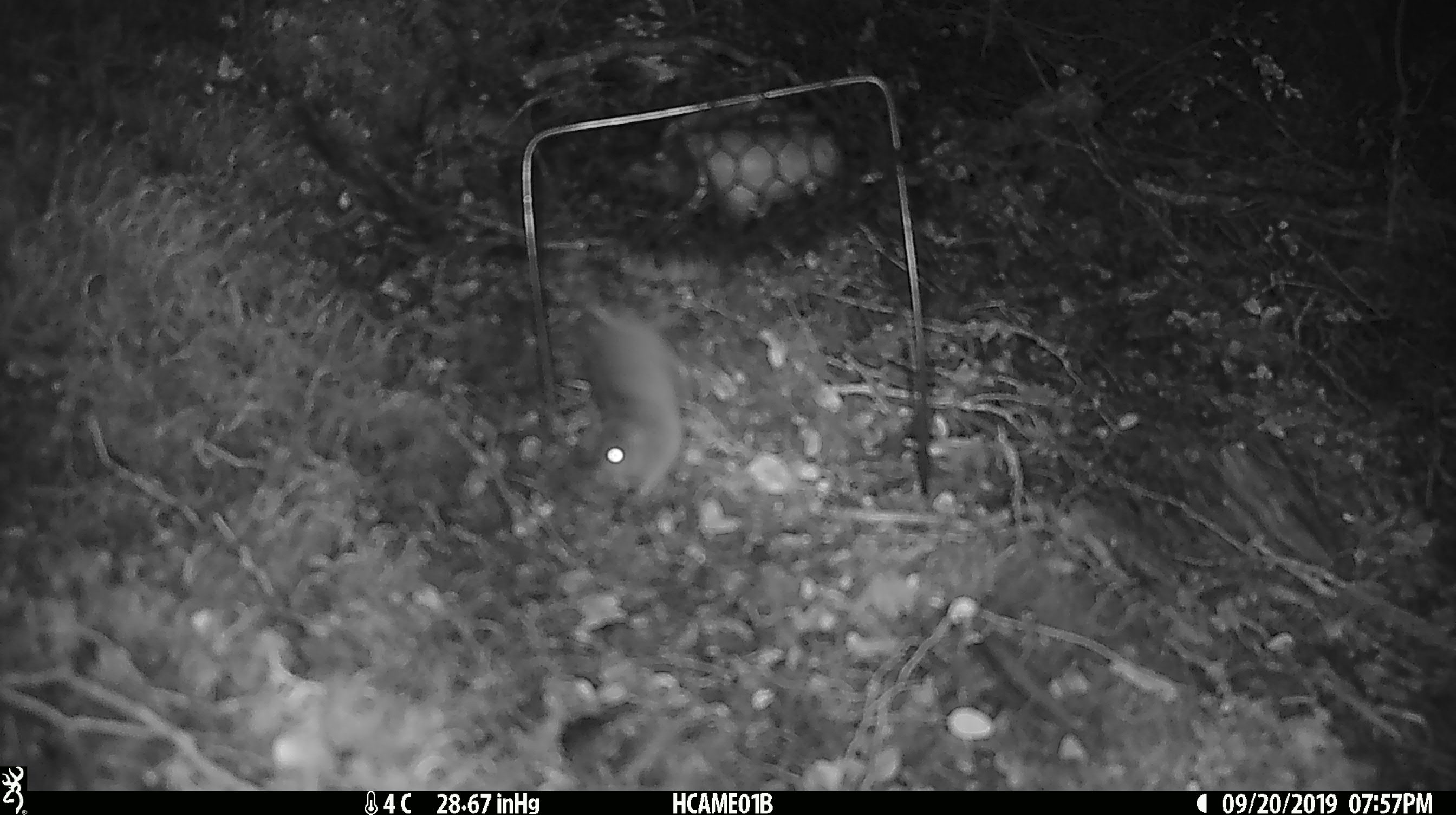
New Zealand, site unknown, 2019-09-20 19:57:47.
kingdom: Animalia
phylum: Chordata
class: Mammalia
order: Rodentia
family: Muridae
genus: Mus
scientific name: Mus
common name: mouse